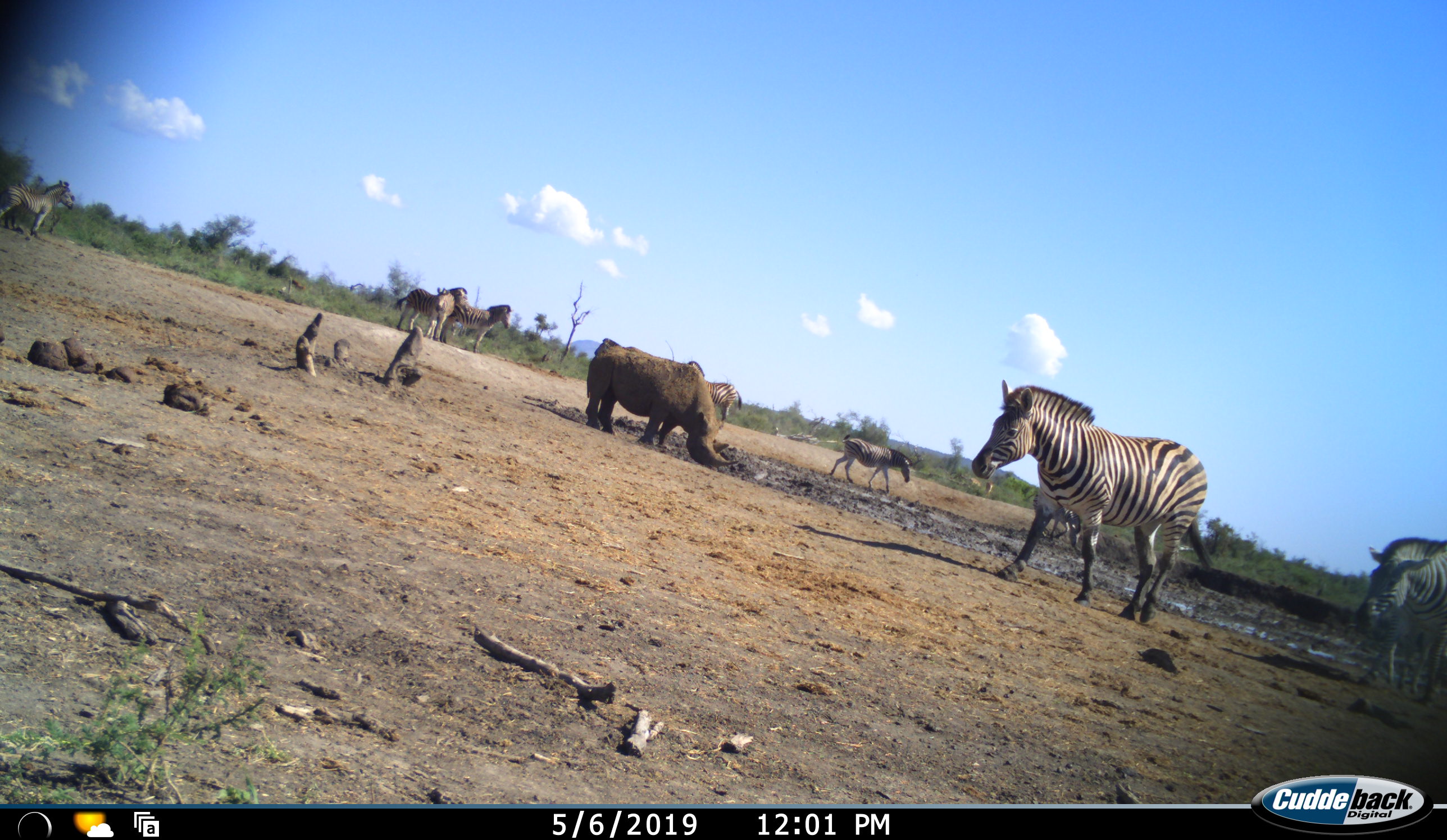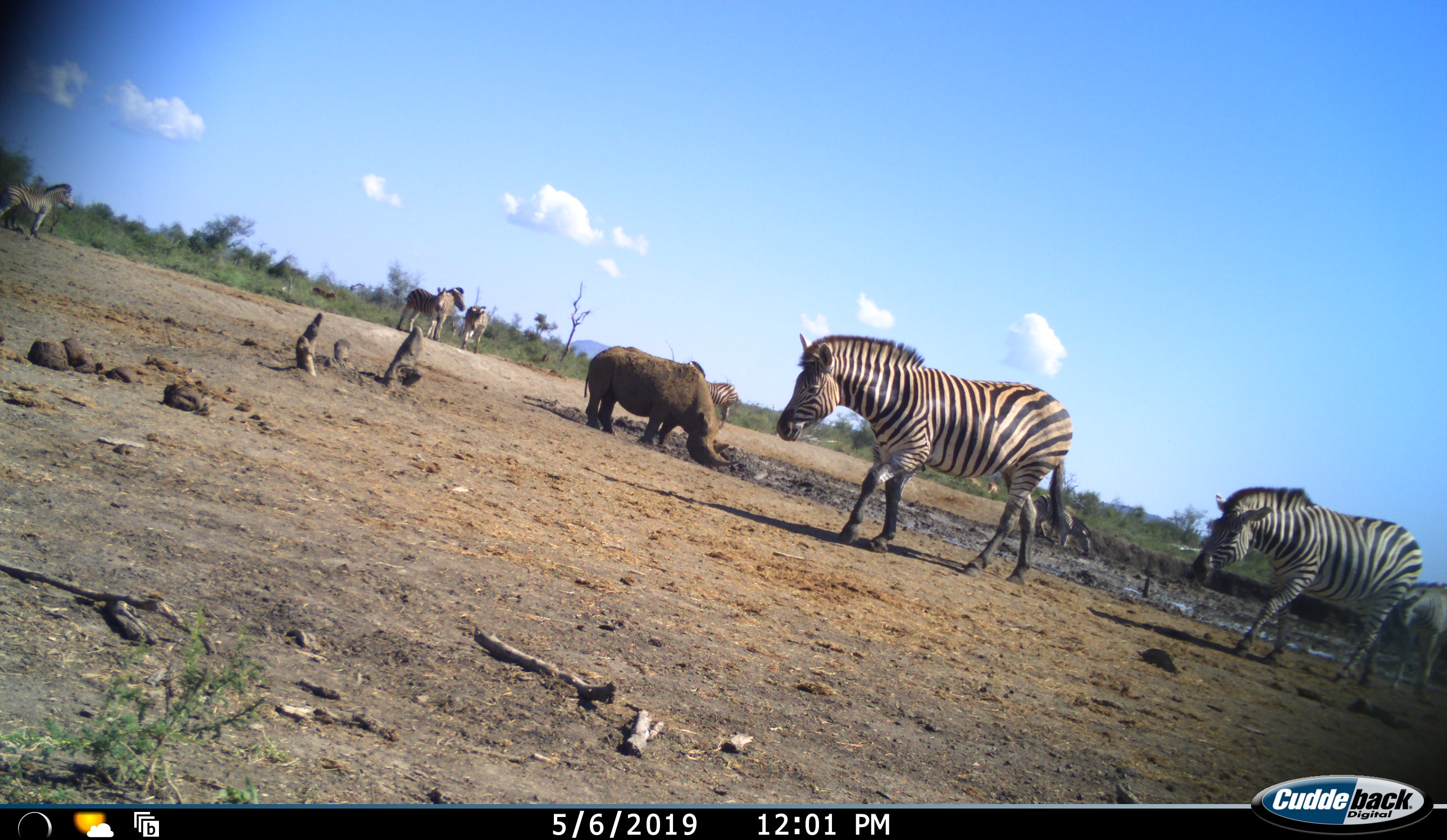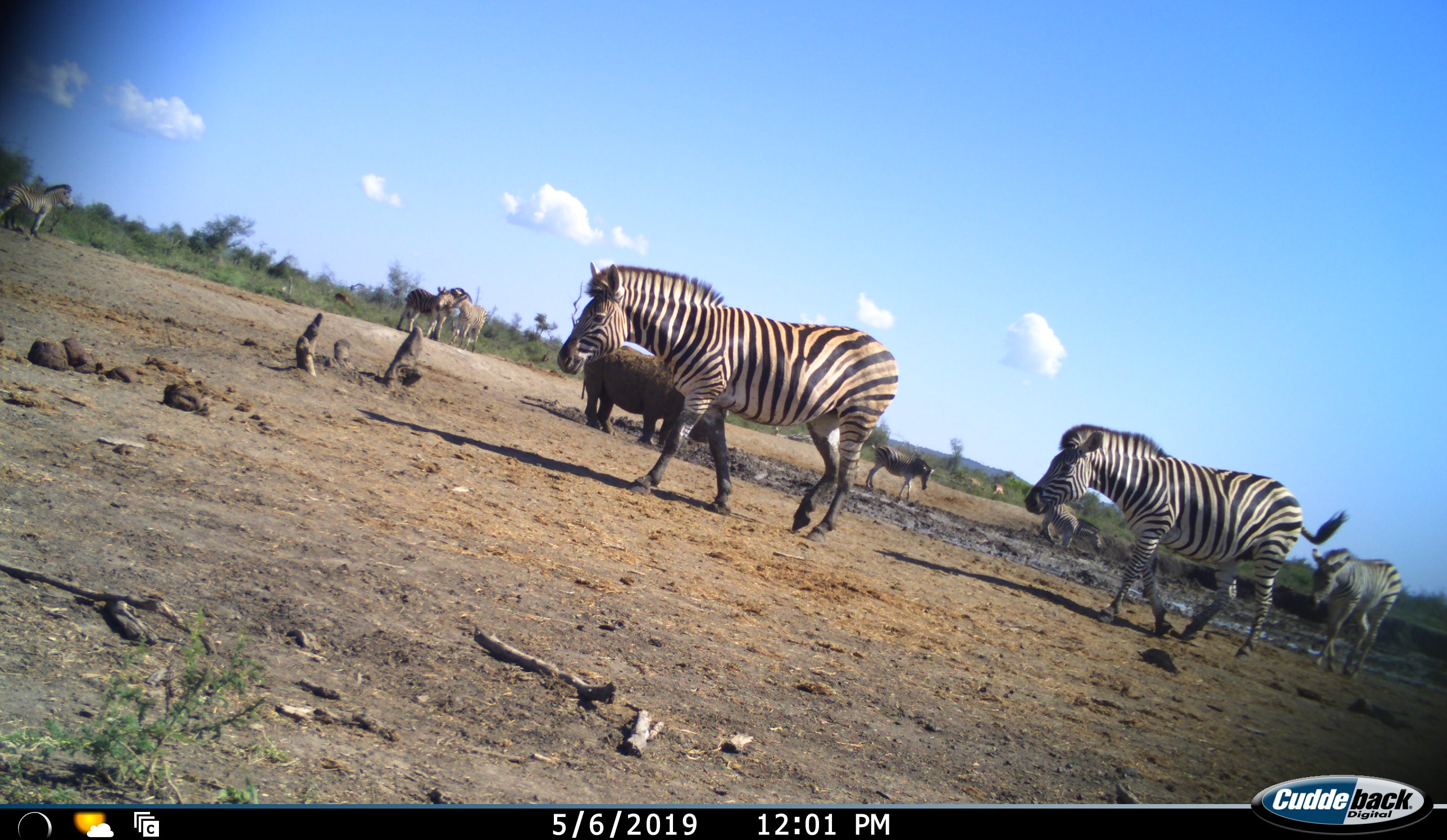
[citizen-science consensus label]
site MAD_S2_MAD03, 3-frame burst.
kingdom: Animalia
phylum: Chordata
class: Mammalia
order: Perissodactyla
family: Rhinocerotidae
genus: Diceros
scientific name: Diceros bicornis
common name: black rhinoceros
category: rhinocerosblack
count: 1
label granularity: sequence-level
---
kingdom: Animalia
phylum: Chordata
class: Mammalia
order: Perissodactyla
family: Equidae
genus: Equus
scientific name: Equus quagga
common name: plains zebra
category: zebraplains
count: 8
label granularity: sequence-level